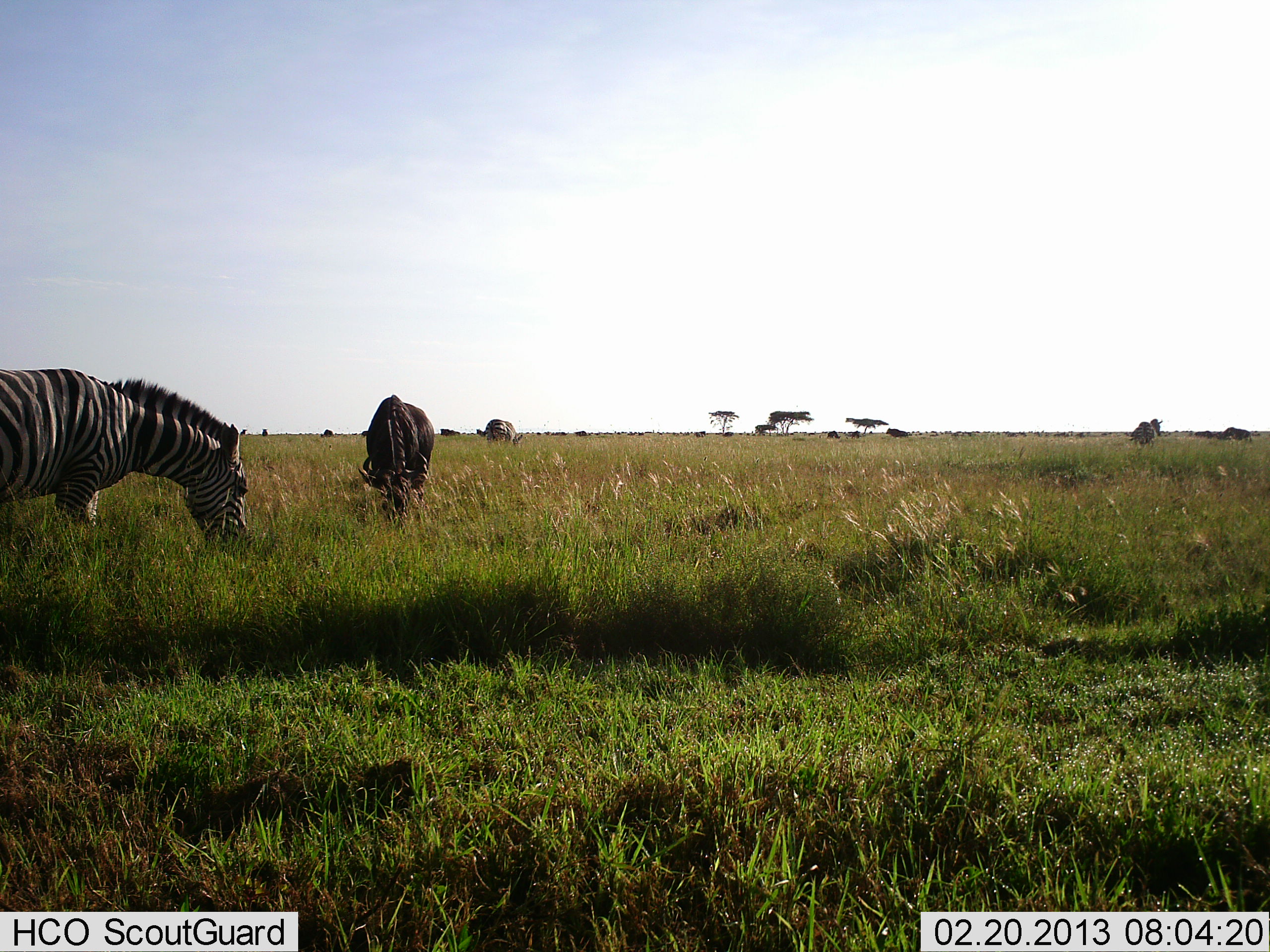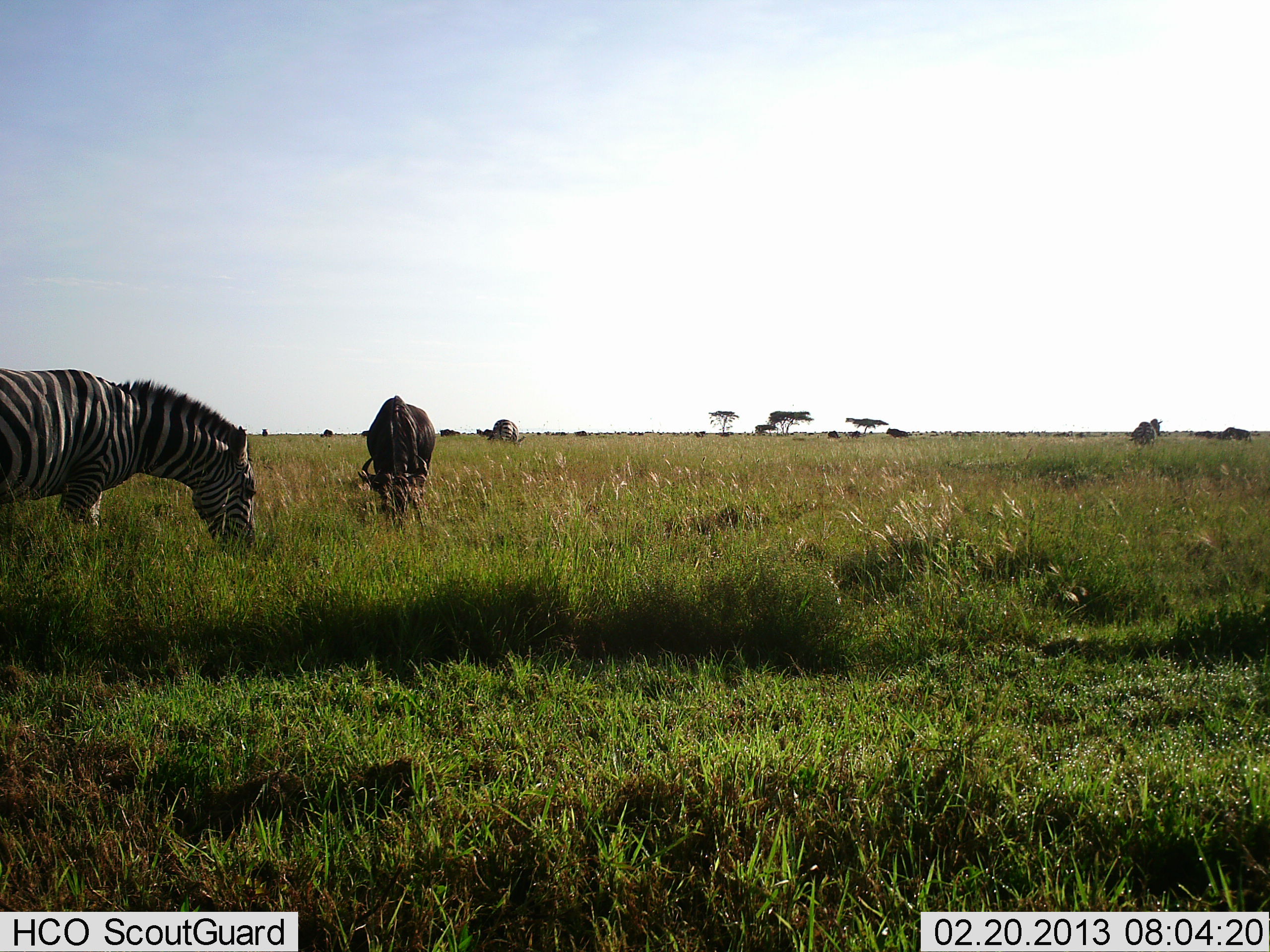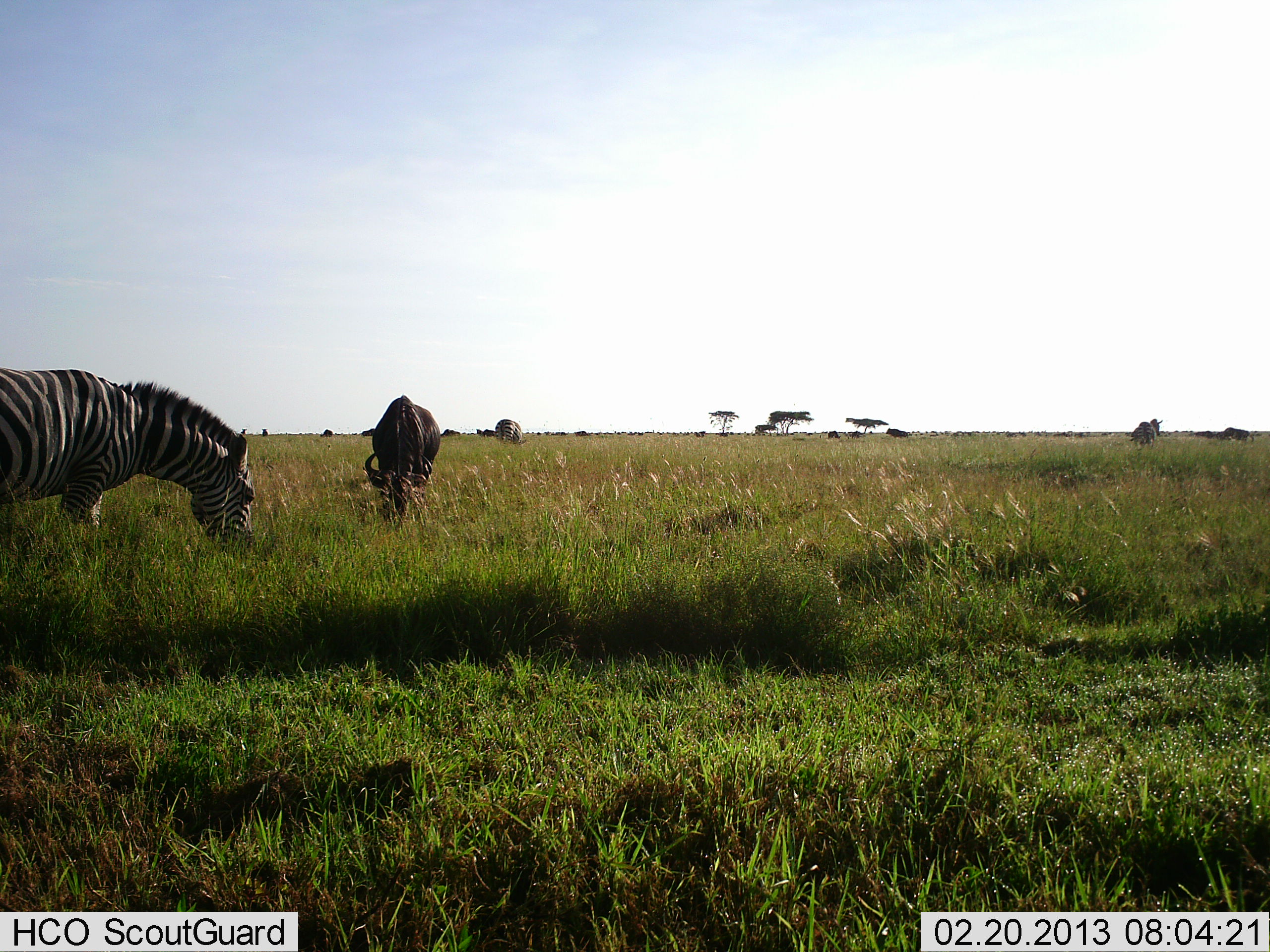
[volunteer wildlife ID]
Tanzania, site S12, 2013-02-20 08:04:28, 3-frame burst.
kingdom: Animalia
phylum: Chordata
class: Mammalia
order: Artiodactyla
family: Bovidae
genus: Connochaetes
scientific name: Connochaetes taurinus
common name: blue wildebeest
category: wildebeest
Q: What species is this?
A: Wildebeest (blue wildebeest) (Connochaetes taurinus).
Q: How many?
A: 1.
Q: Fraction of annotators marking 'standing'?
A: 36%.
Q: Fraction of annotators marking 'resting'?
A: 4%.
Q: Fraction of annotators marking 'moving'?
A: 0%.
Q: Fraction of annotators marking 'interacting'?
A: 0%.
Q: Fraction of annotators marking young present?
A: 0%.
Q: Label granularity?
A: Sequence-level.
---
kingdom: Animalia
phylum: Chordata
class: Mammalia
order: Perissodactyla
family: Equidae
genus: Equus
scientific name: Equus quagga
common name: plains zebra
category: zebra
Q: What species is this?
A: Zebra (plains zebra) (Equus quagga).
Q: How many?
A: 2.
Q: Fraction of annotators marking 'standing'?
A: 40%.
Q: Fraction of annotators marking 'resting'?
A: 0%.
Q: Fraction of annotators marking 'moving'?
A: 4%.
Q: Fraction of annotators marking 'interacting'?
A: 0%.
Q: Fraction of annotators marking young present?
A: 2%.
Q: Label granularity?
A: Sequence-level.